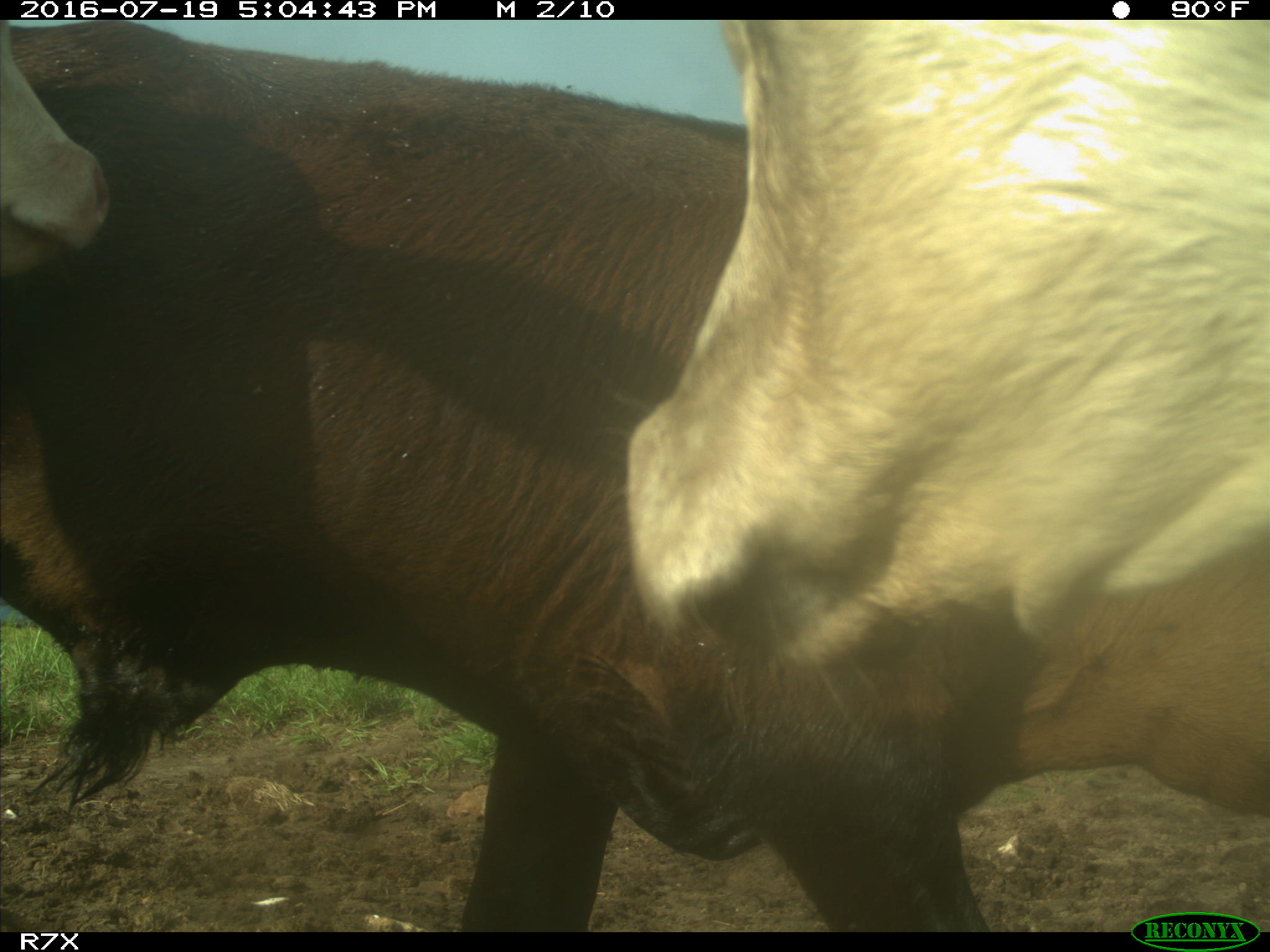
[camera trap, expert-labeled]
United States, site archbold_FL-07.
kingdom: Animalia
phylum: Chordata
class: Mammalia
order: Artiodactyla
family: Bovidae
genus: Bos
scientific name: Bos taurus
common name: domestic cow